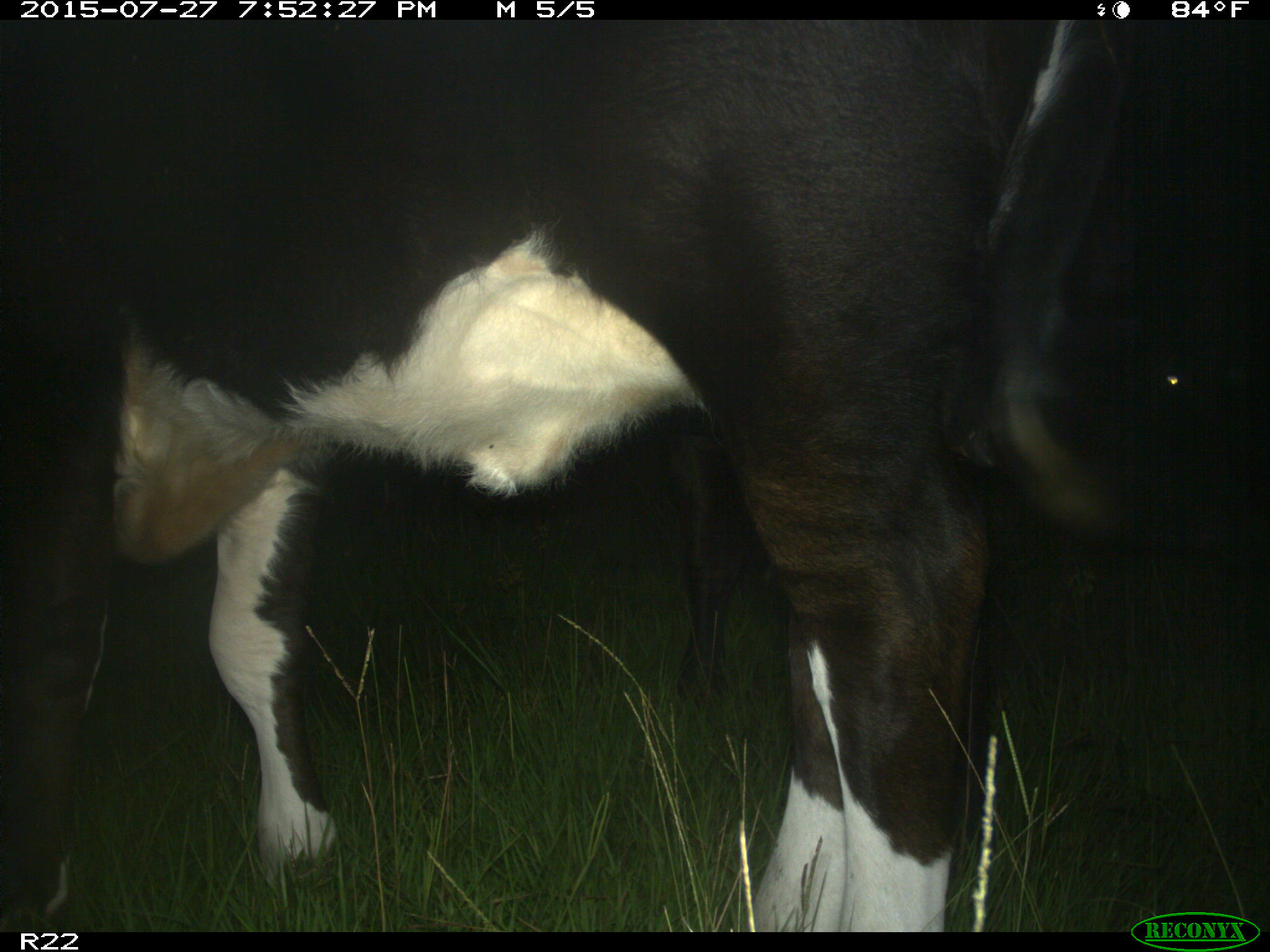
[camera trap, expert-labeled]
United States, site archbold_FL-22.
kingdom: Animalia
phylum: Chordata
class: Mammalia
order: Artiodactyla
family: Bovidae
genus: Bos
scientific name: Bos taurus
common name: domestic cow